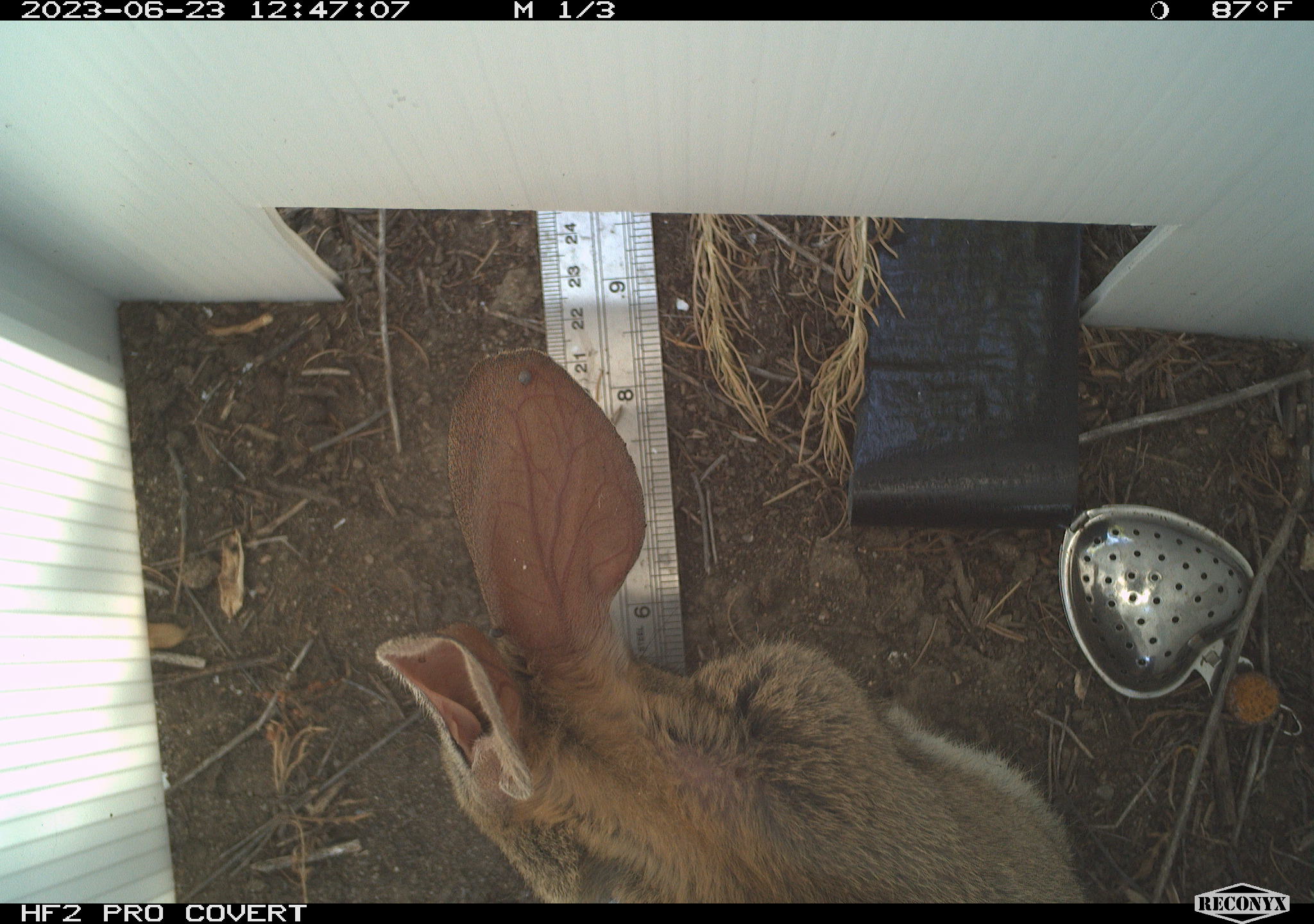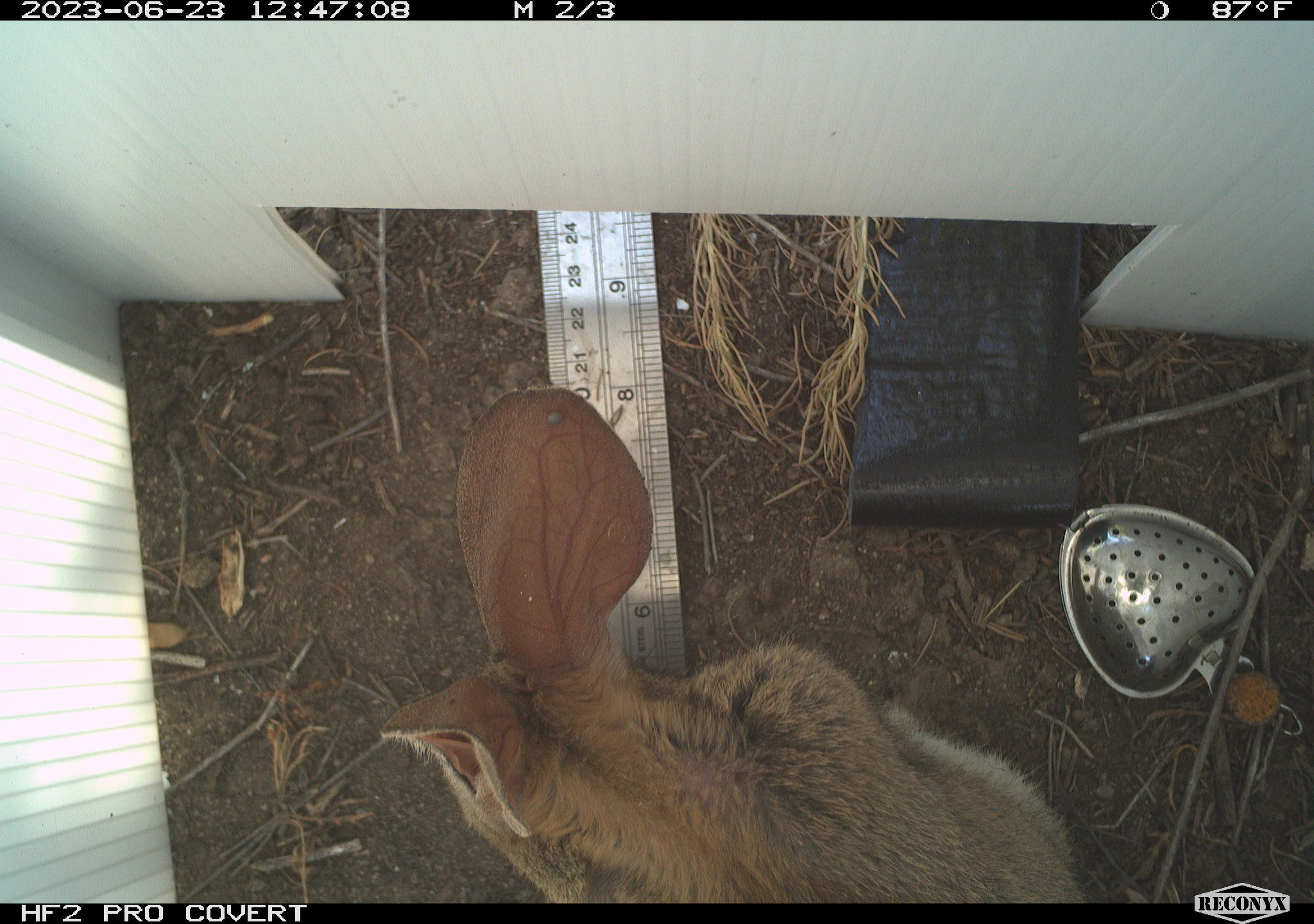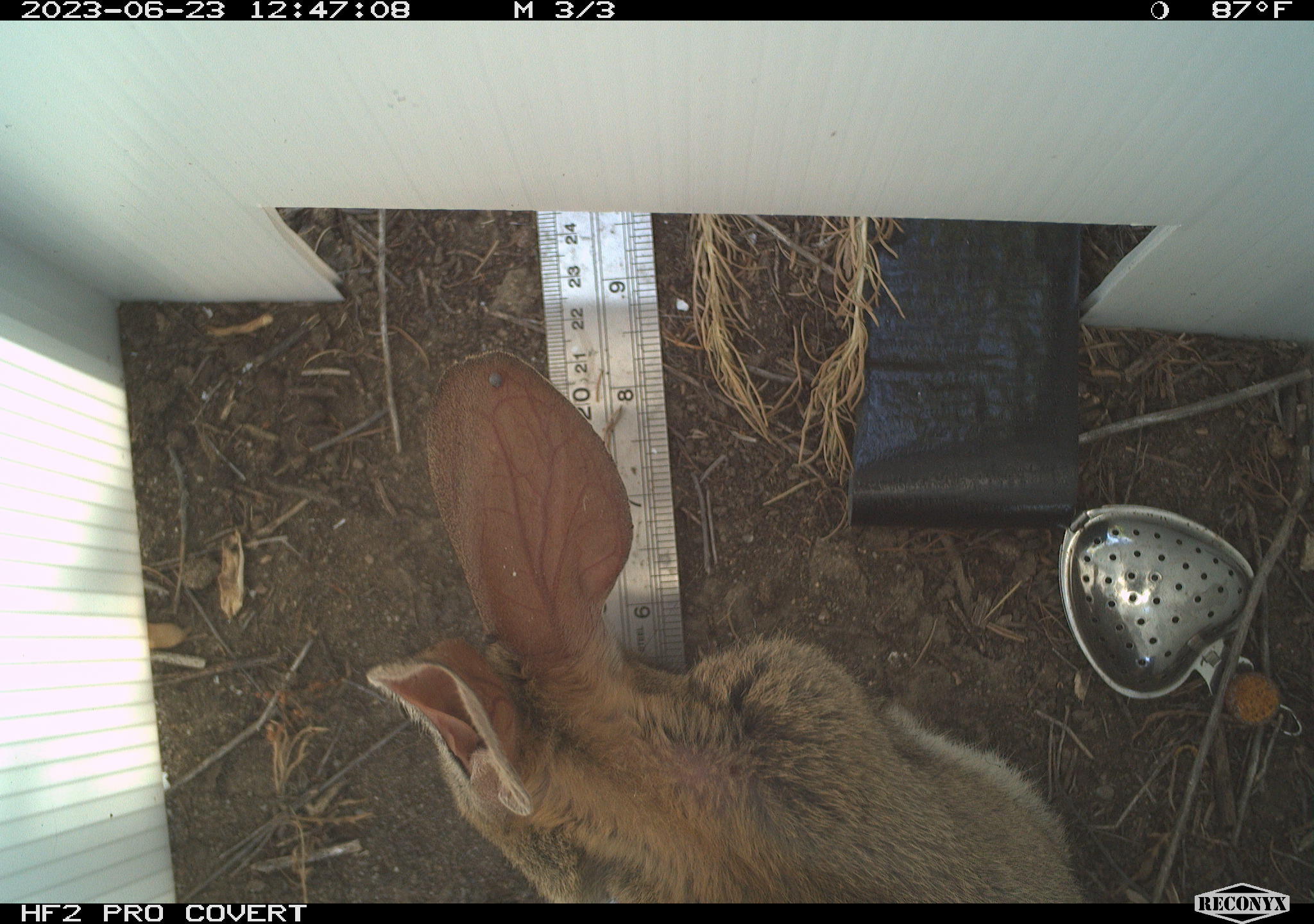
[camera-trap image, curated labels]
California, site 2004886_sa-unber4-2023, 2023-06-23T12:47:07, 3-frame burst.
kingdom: Animalia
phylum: Chordata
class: Mammalia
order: Lagomorpha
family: Leporidae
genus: Sylvilagus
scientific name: Sylvilagus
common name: cottontail rabbits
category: sylvilagus species